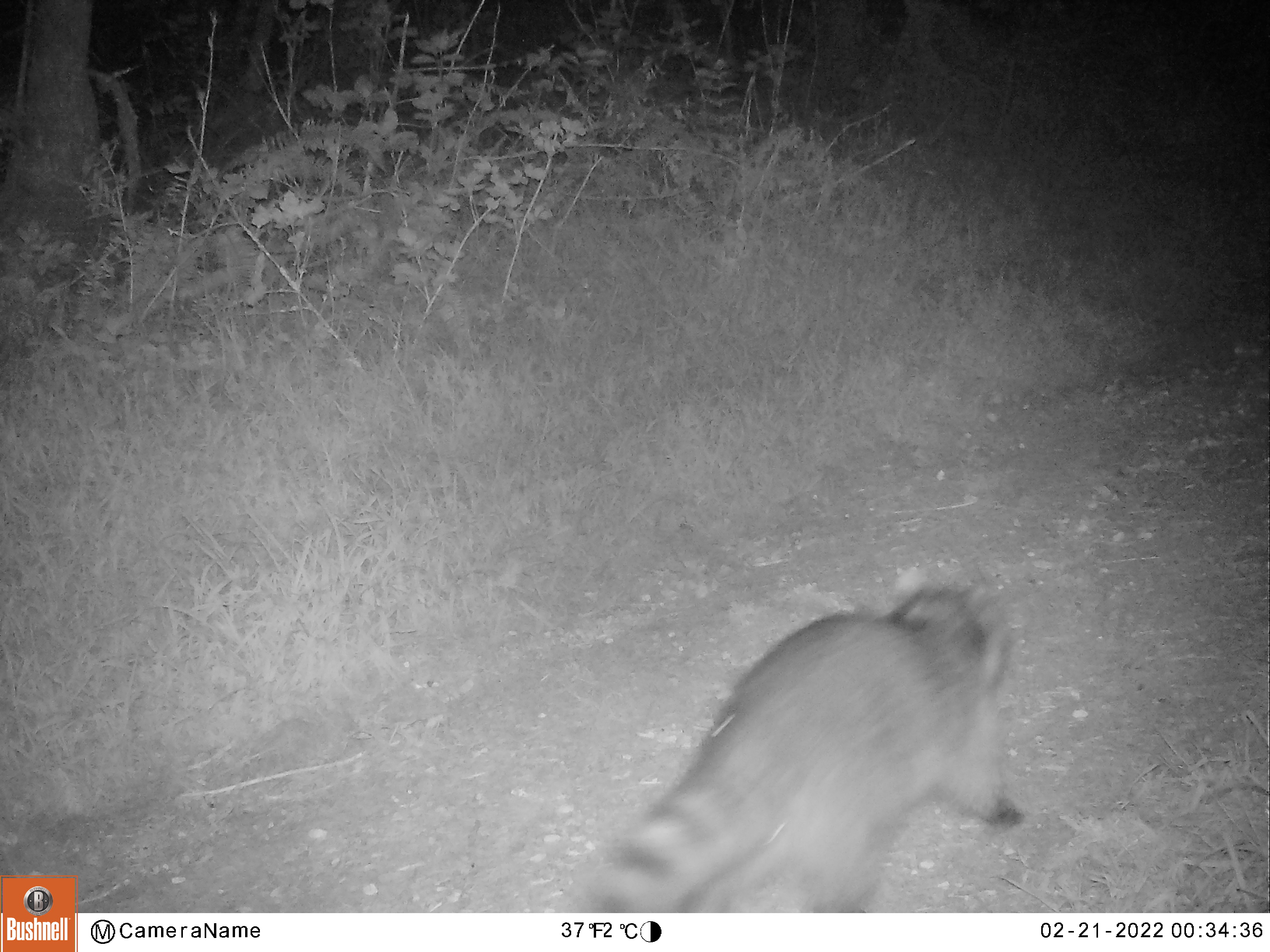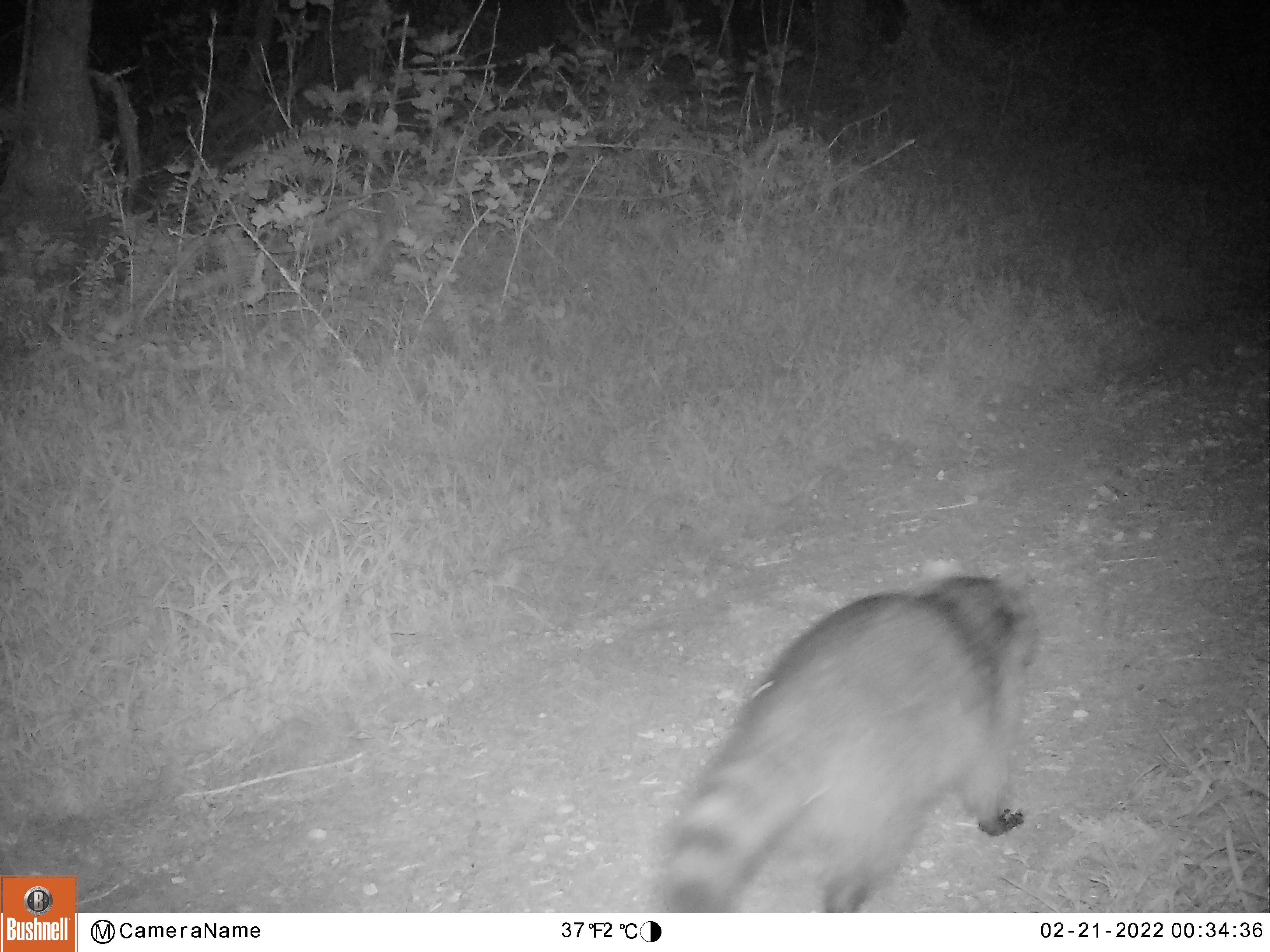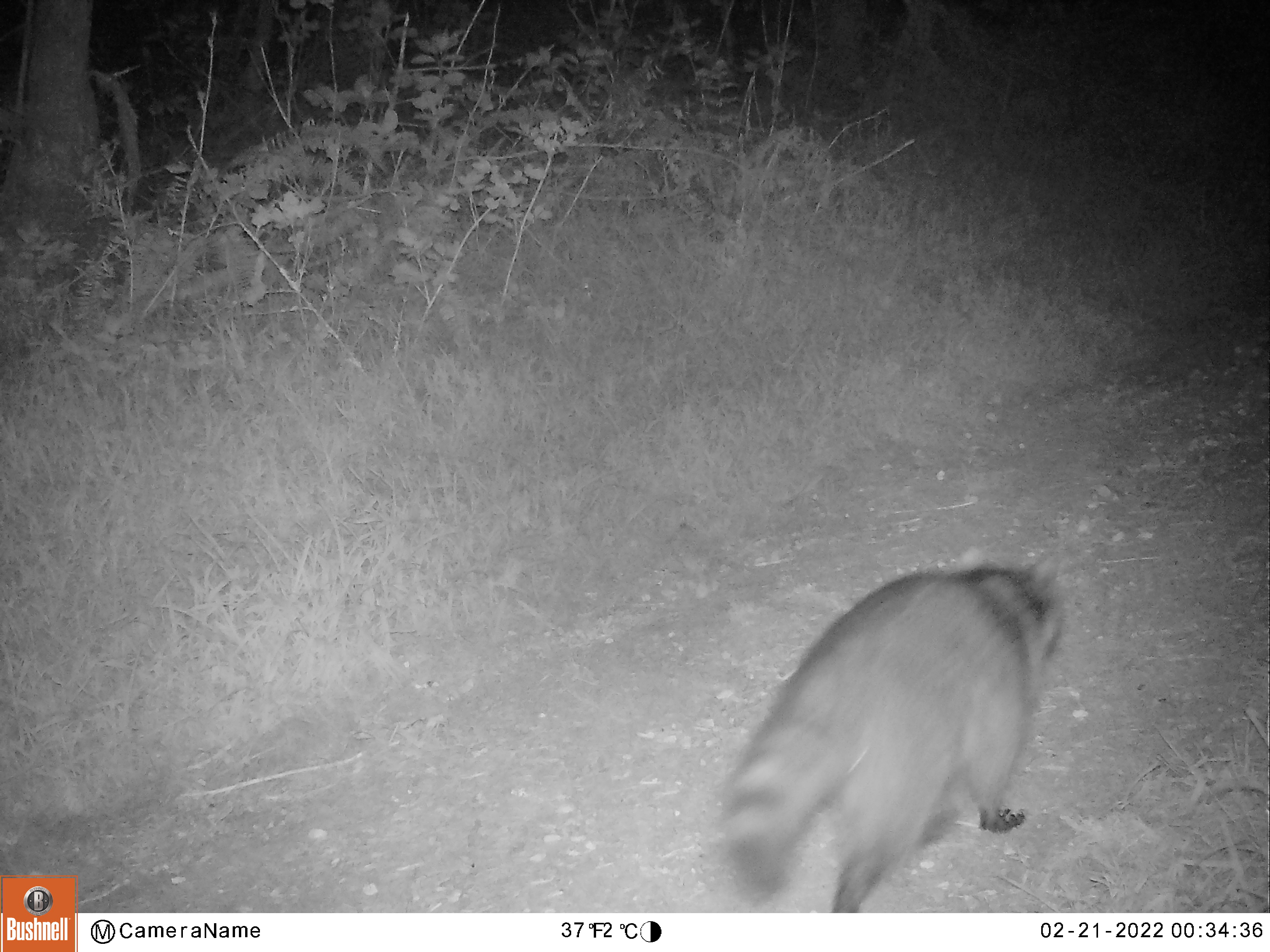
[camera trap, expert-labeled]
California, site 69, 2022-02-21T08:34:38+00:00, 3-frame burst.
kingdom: Animalia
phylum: Chordata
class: Mammalia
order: Carnivora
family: Procyonidae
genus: Procyon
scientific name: Procyon lotor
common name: raccoon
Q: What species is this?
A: Raccoon (Procyon lotor).